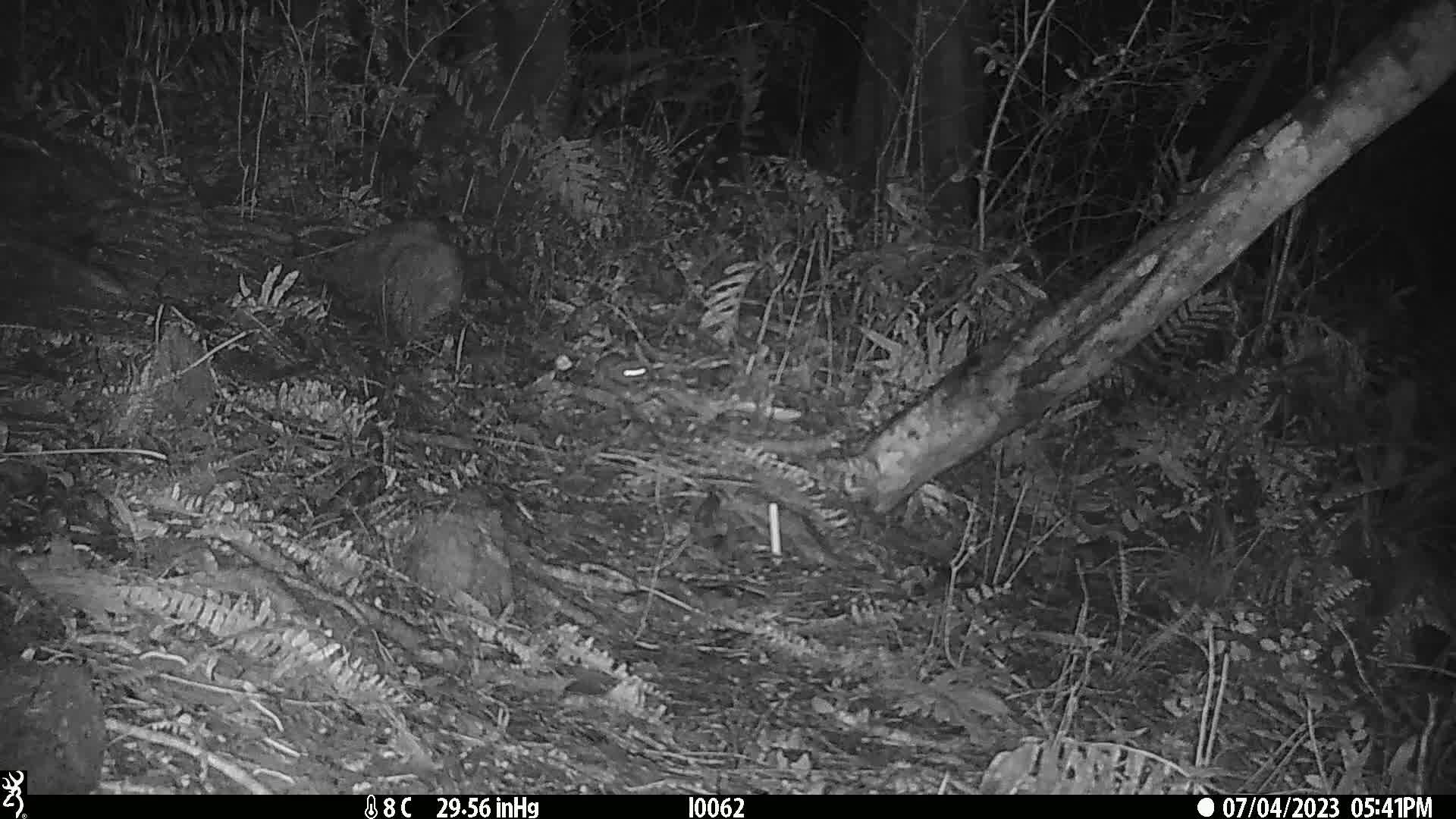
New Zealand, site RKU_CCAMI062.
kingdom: Animalia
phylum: Chordata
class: Mammalia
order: Rodentia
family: Muridae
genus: Rattus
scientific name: Rattus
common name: rat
Rat (Rattus).